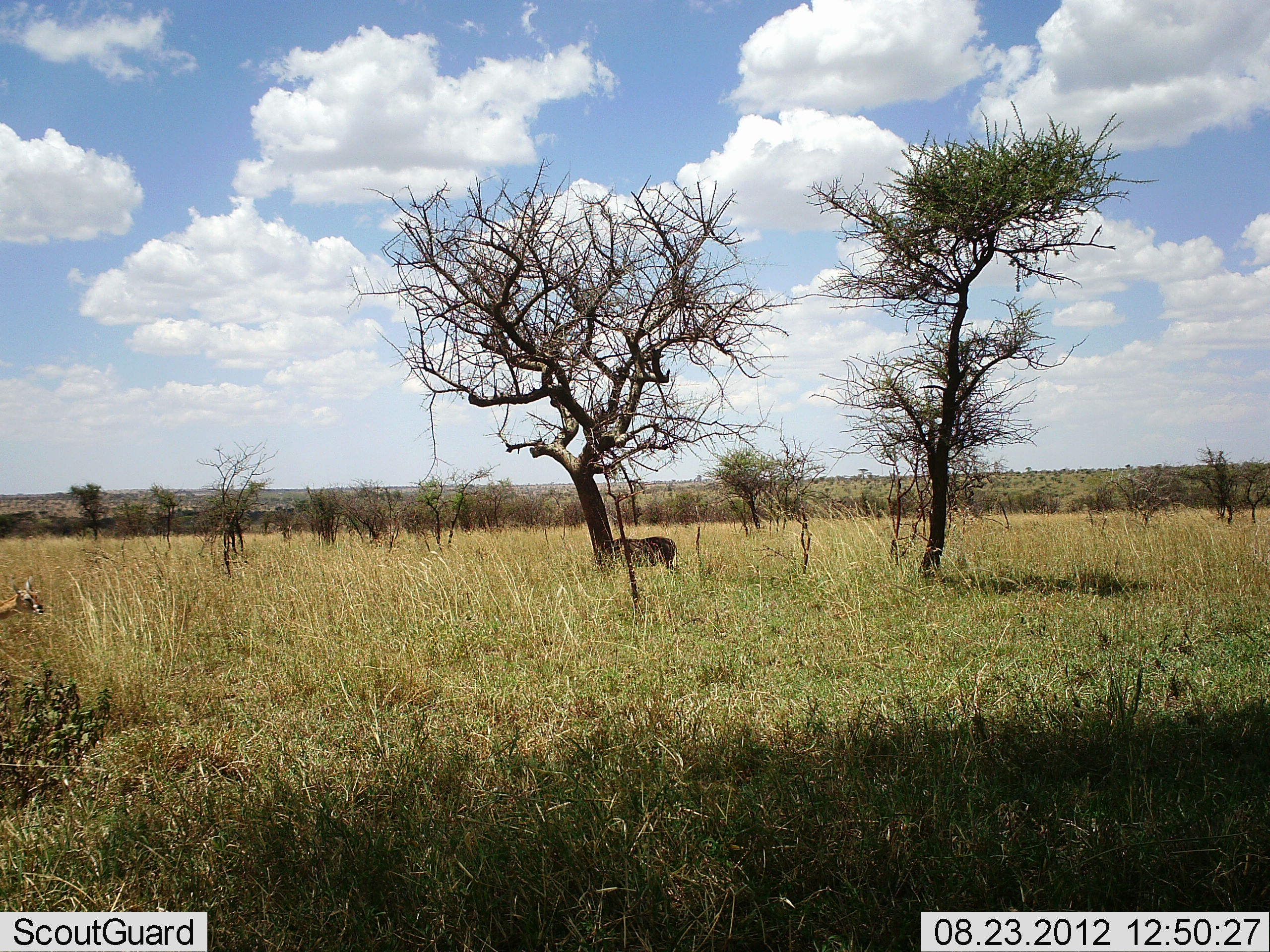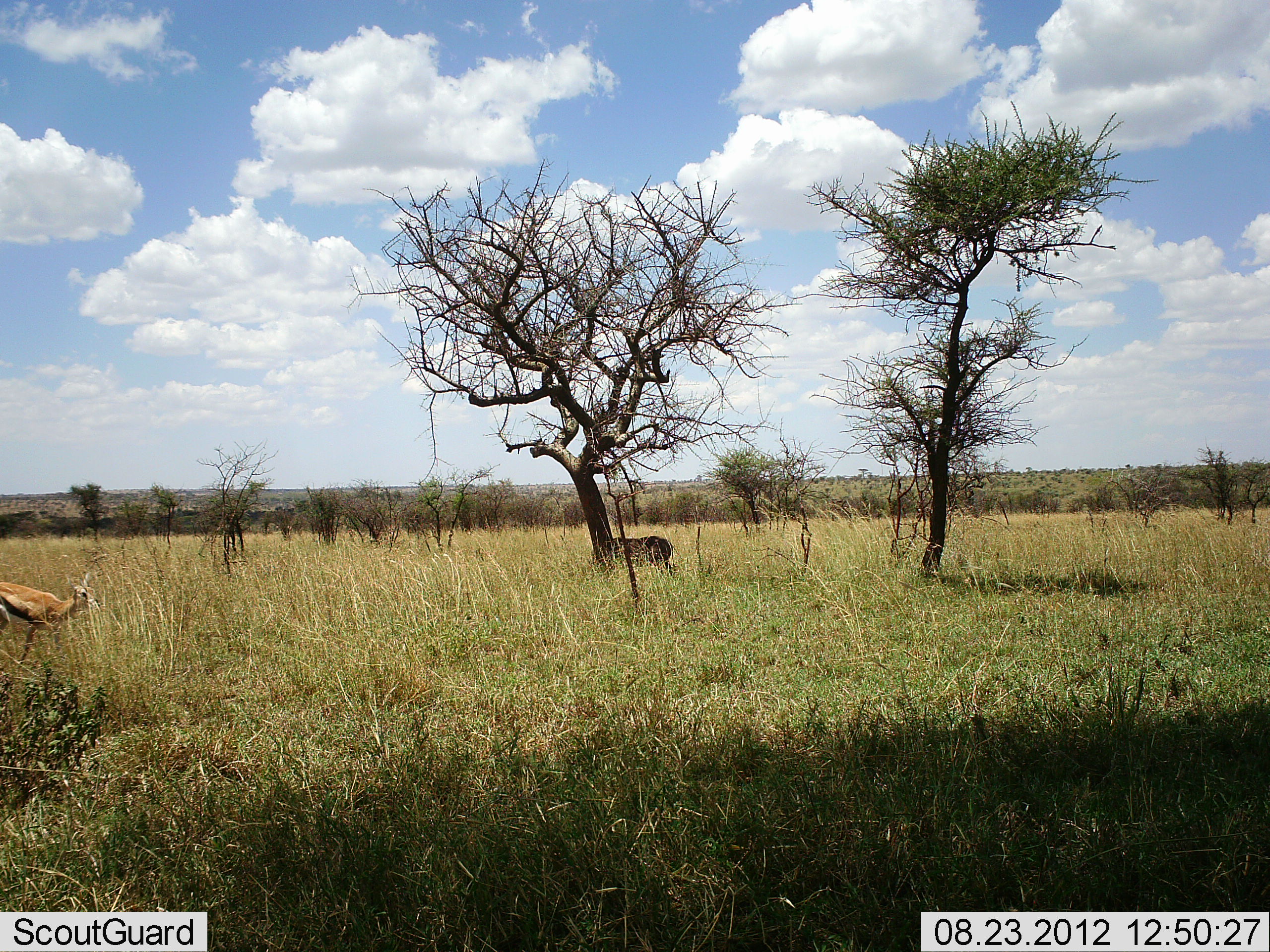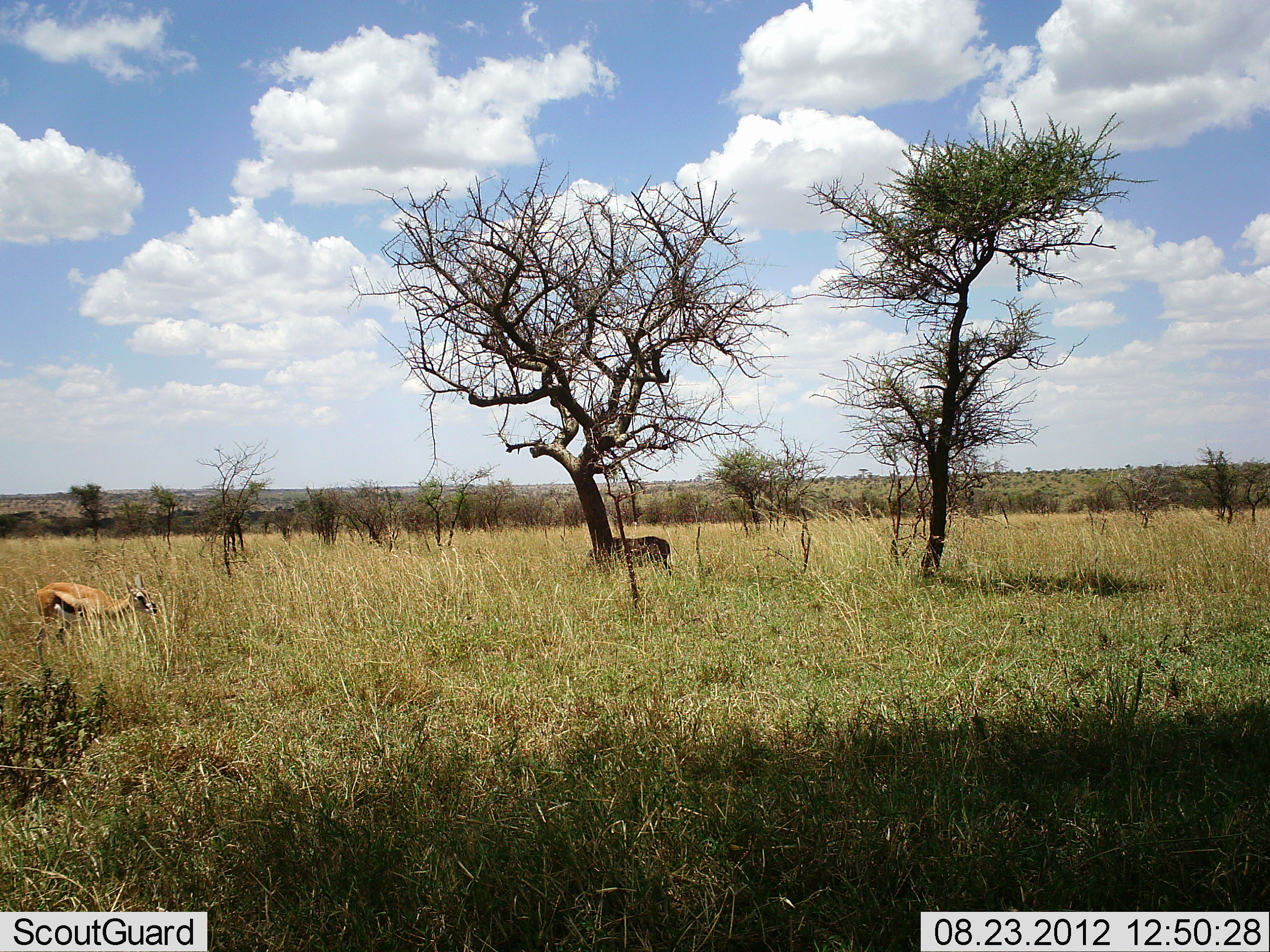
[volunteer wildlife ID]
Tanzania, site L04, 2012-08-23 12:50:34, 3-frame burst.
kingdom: Animalia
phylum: Chordata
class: Mammalia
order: Artiodactyla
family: Bovidae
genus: Eudorcas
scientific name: Eudorcas thomsonii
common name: thomson's gazelle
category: gazellethomsons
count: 1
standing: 24%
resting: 6%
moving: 82%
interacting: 0%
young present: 0%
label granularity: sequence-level